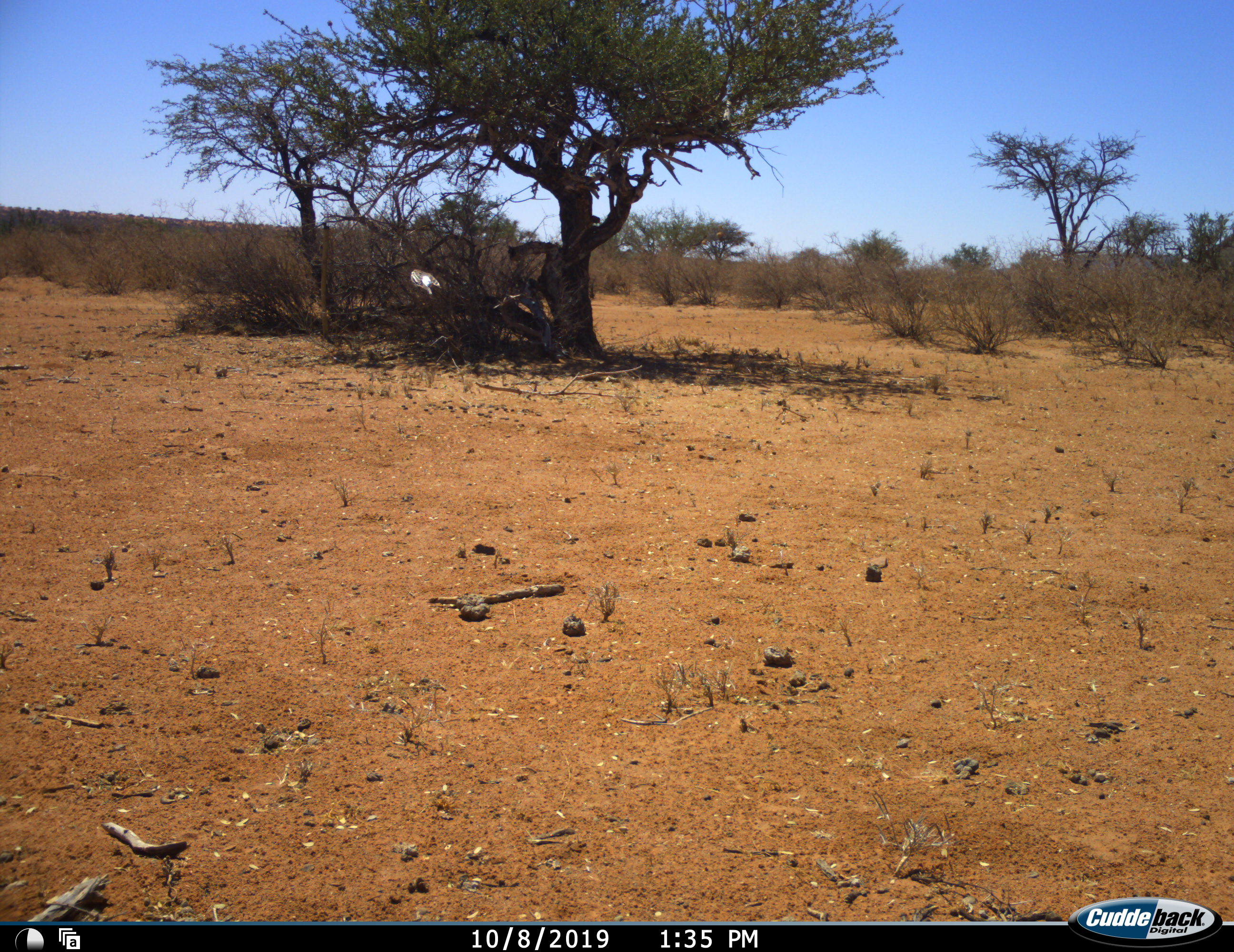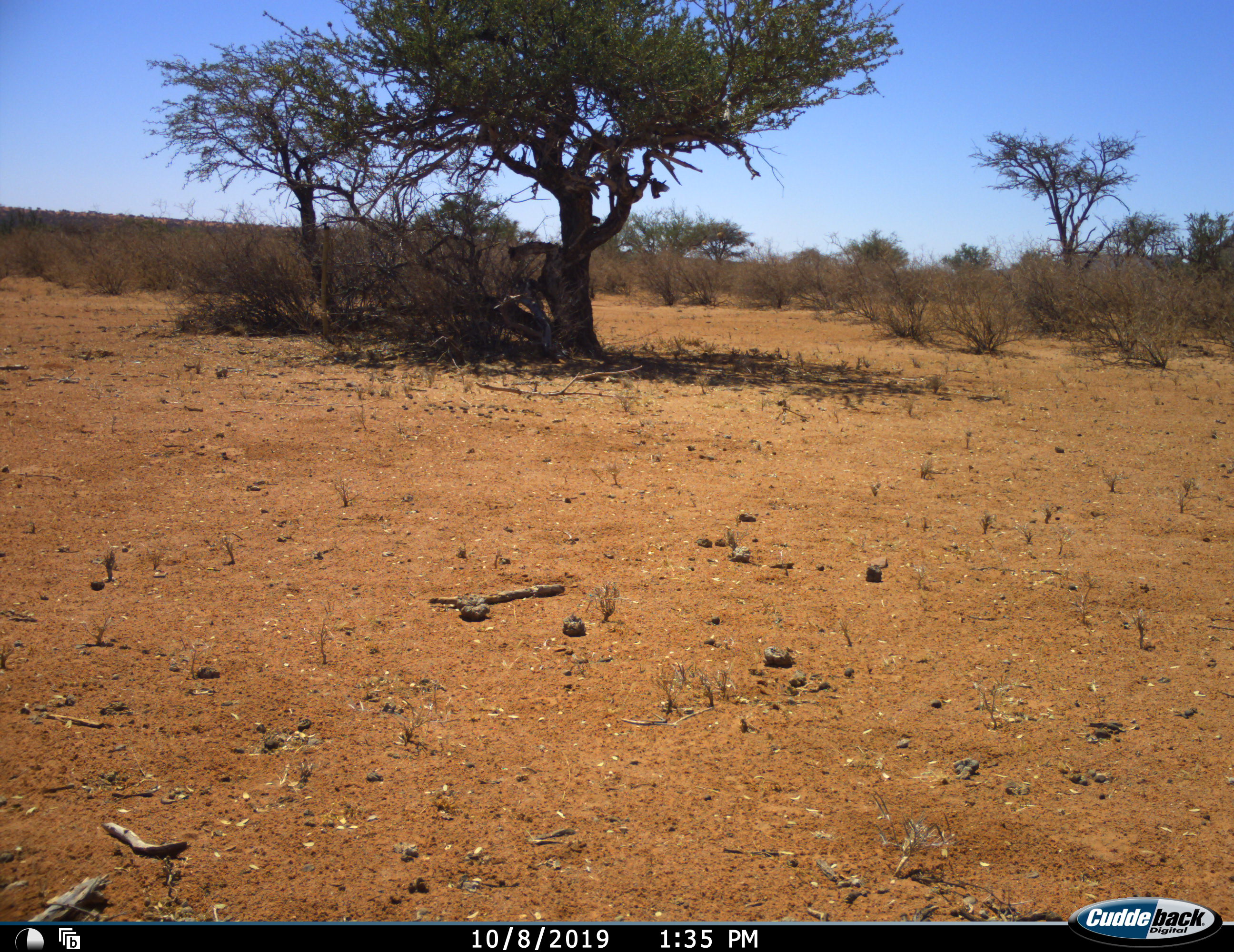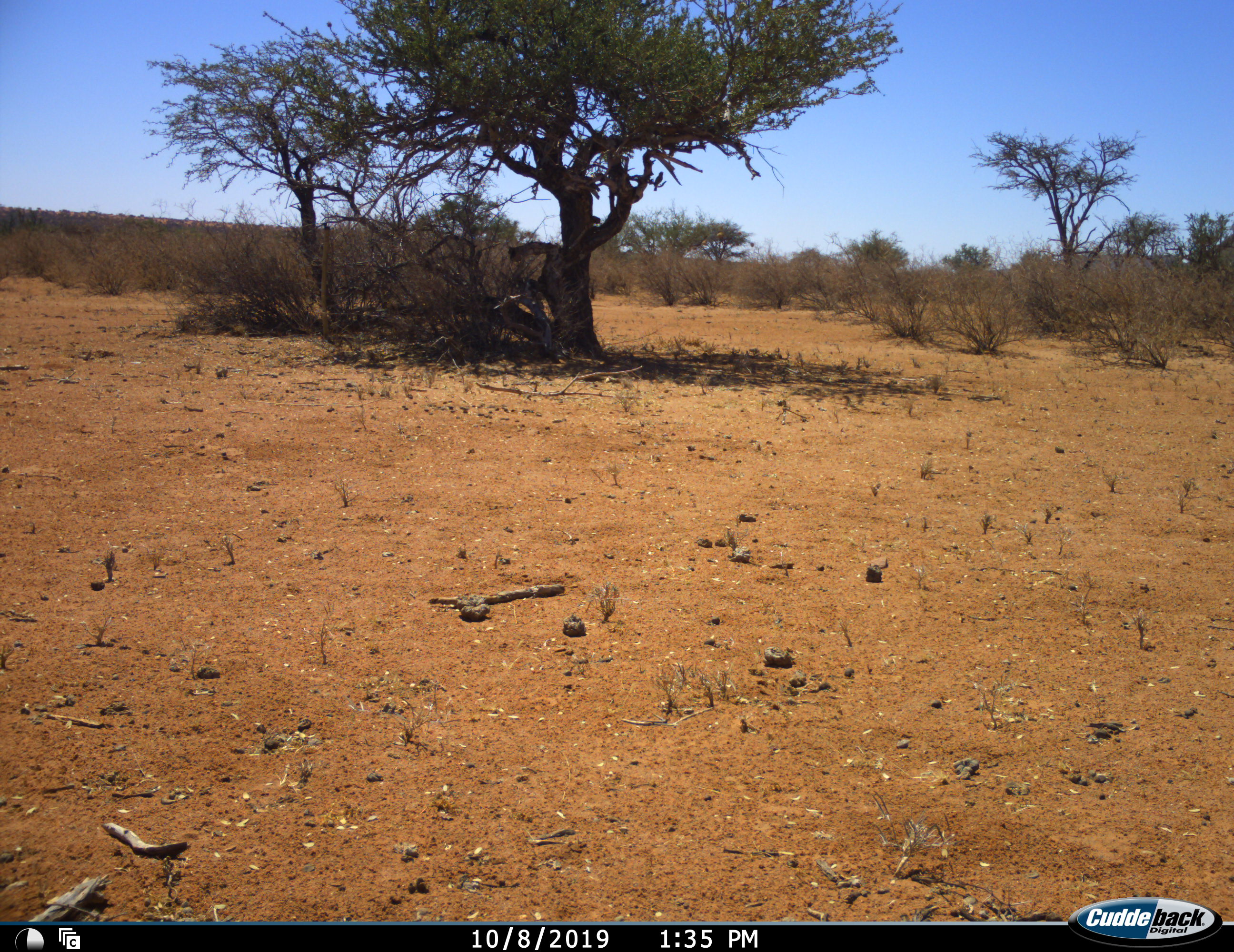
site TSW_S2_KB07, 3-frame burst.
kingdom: Animalia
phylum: Chordata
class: Aves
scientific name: Aves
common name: bird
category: birdother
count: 1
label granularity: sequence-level